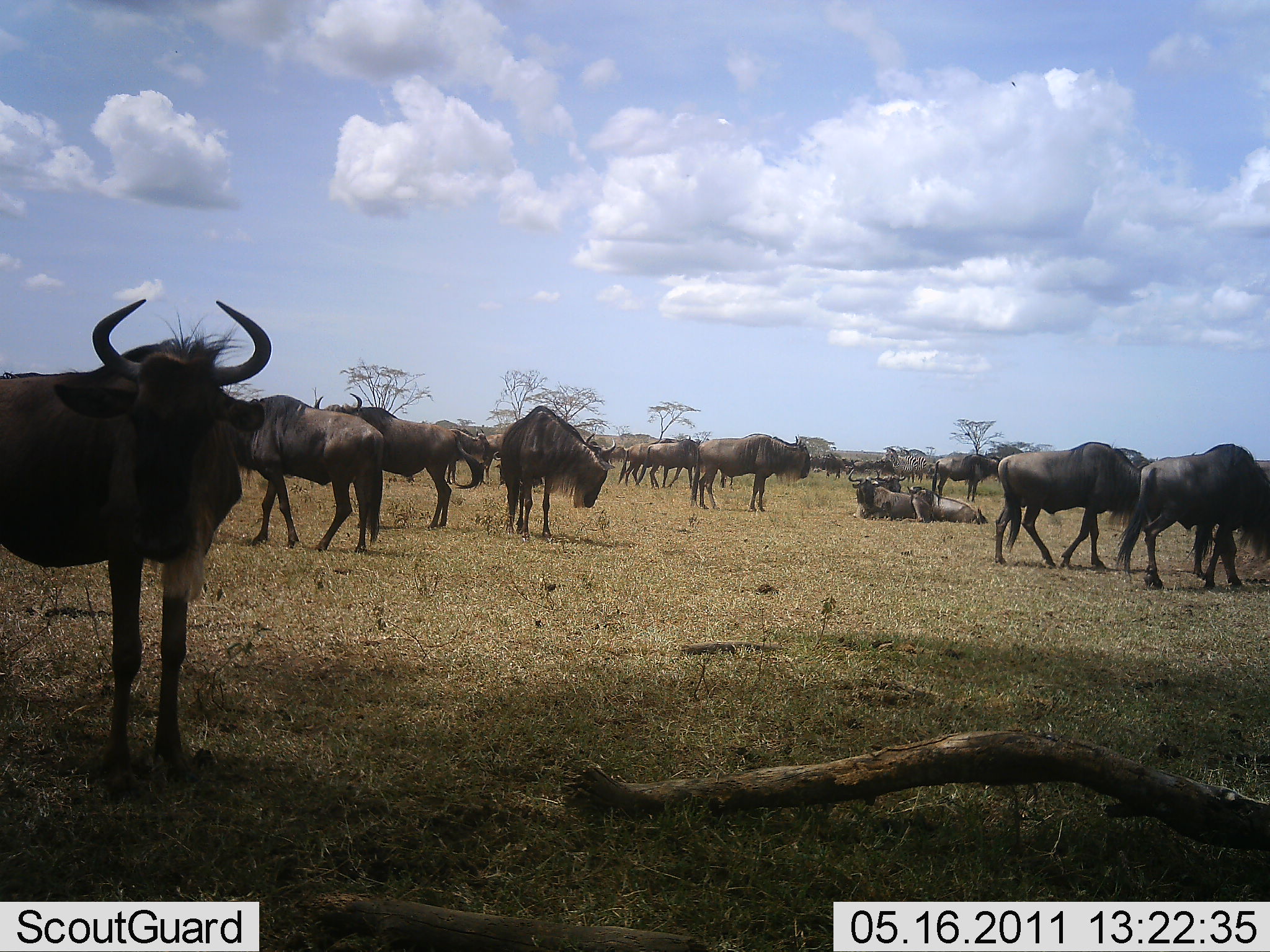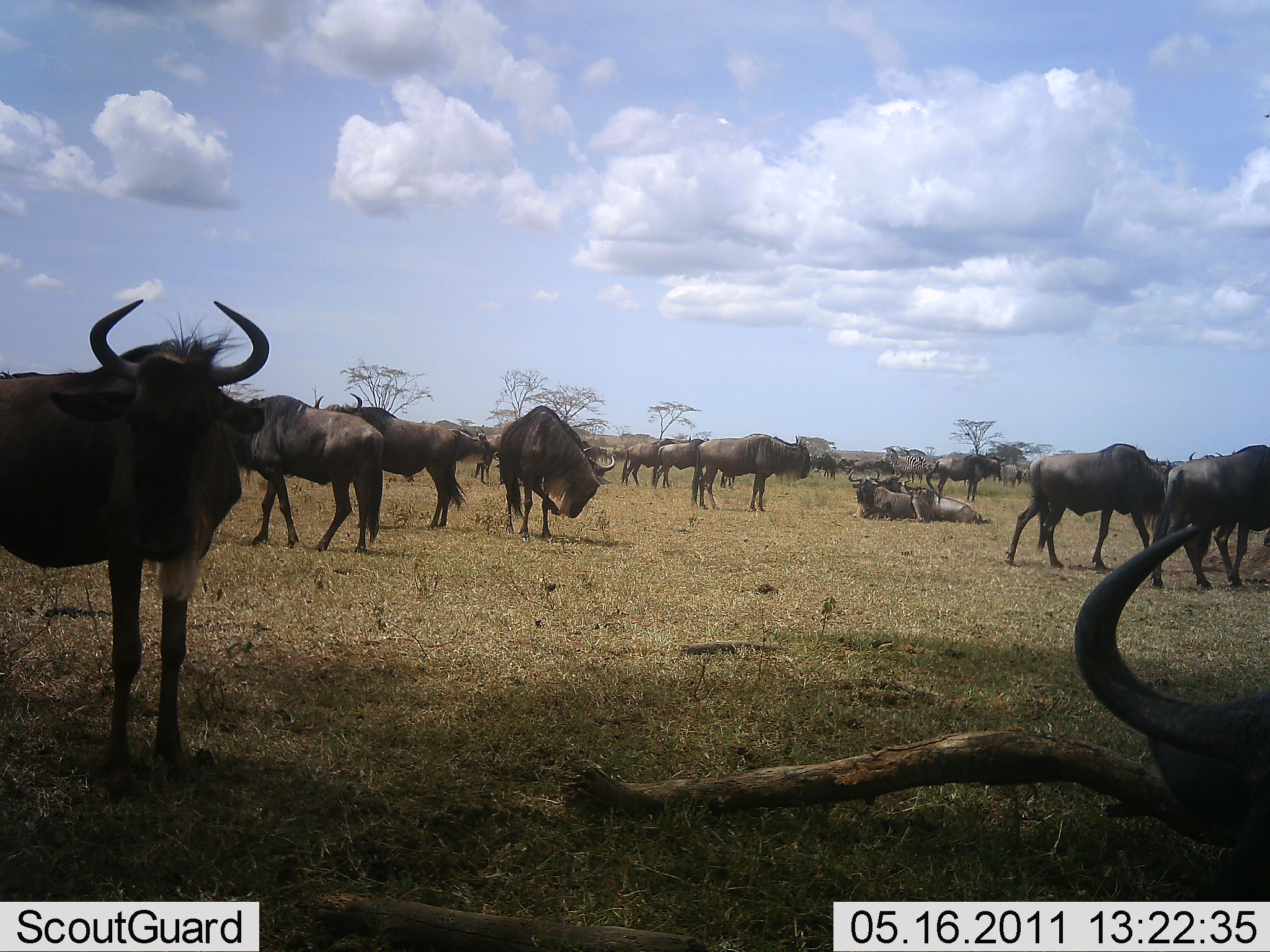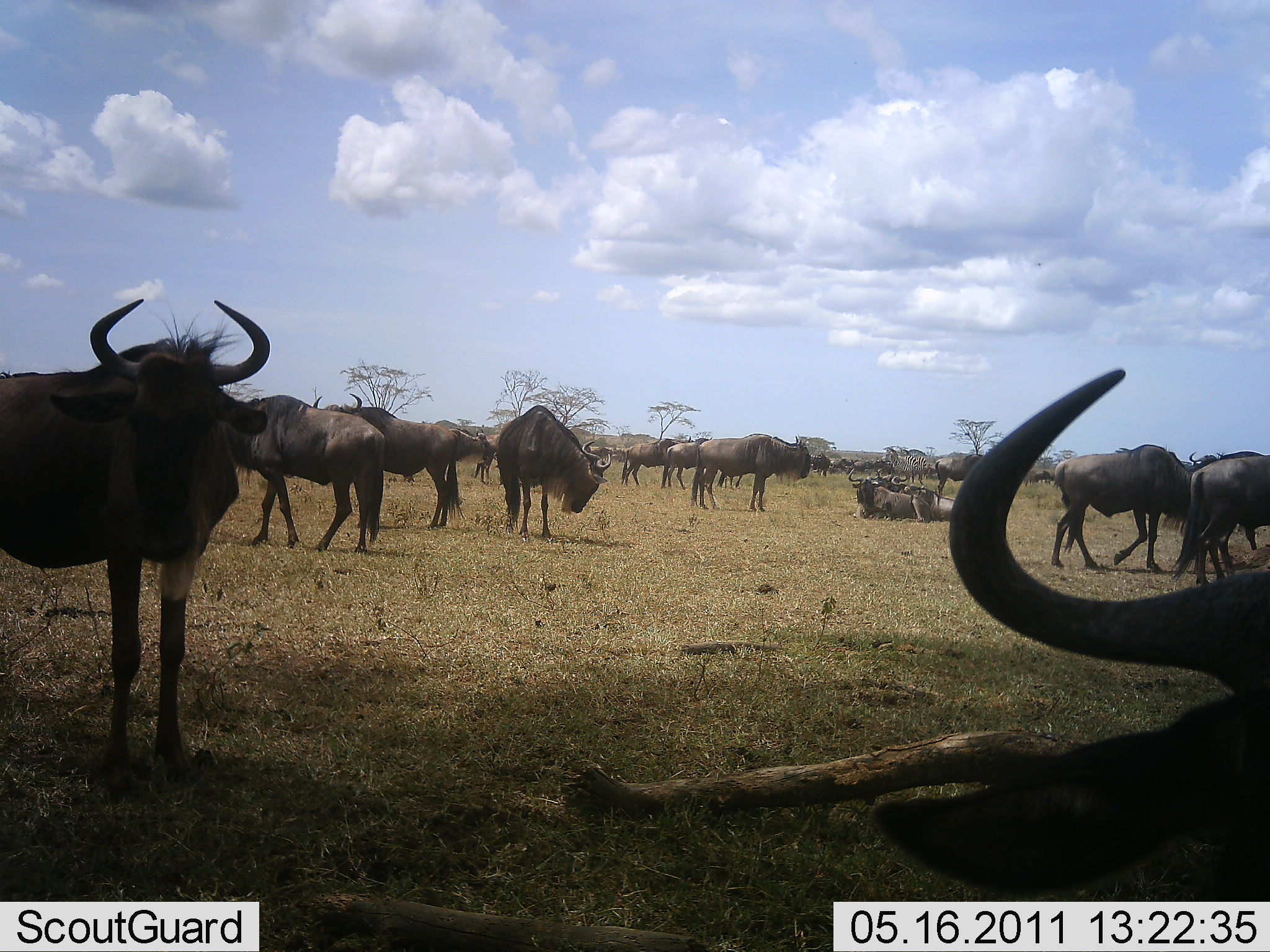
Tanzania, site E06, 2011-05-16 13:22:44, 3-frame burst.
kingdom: Animalia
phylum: Chordata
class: Mammalia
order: Artiodactyla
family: Bovidae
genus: Connochaetes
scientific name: Connochaetes taurinus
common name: blue wildebeest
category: wildebeest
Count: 11-50.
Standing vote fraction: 73%.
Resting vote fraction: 73%.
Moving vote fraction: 64%.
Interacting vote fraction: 9%.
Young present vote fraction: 0%.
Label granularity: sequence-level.